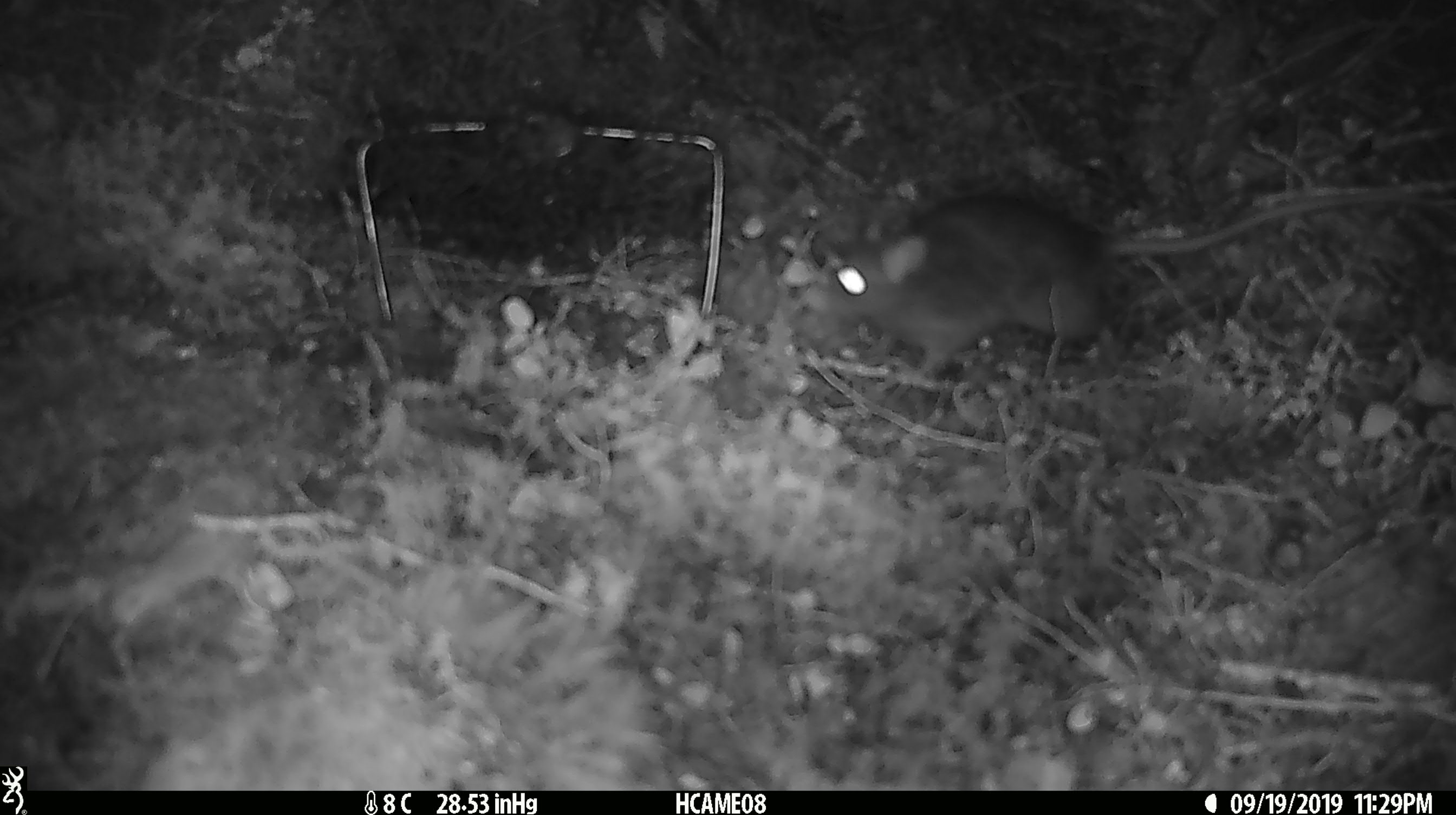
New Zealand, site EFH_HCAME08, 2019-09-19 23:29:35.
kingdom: Animalia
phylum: Chordata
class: Mammalia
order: Rodentia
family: Muridae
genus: Rattus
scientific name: Rattus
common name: rat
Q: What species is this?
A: Rat (Rattus).